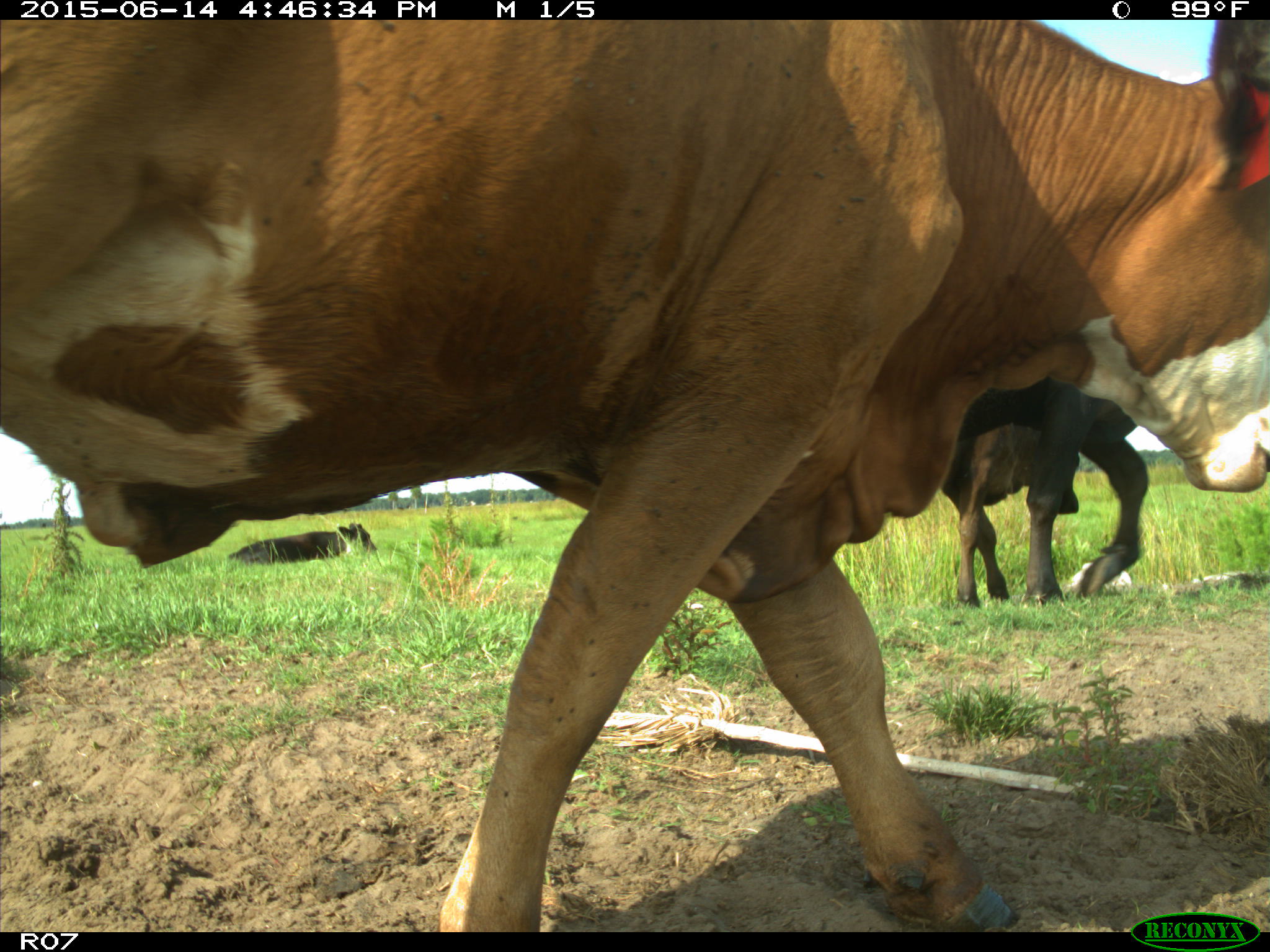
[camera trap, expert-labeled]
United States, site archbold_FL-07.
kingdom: Animalia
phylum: Chordata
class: Mammalia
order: Artiodactyla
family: Bovidae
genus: Bos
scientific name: Bos taurus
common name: domestic cow